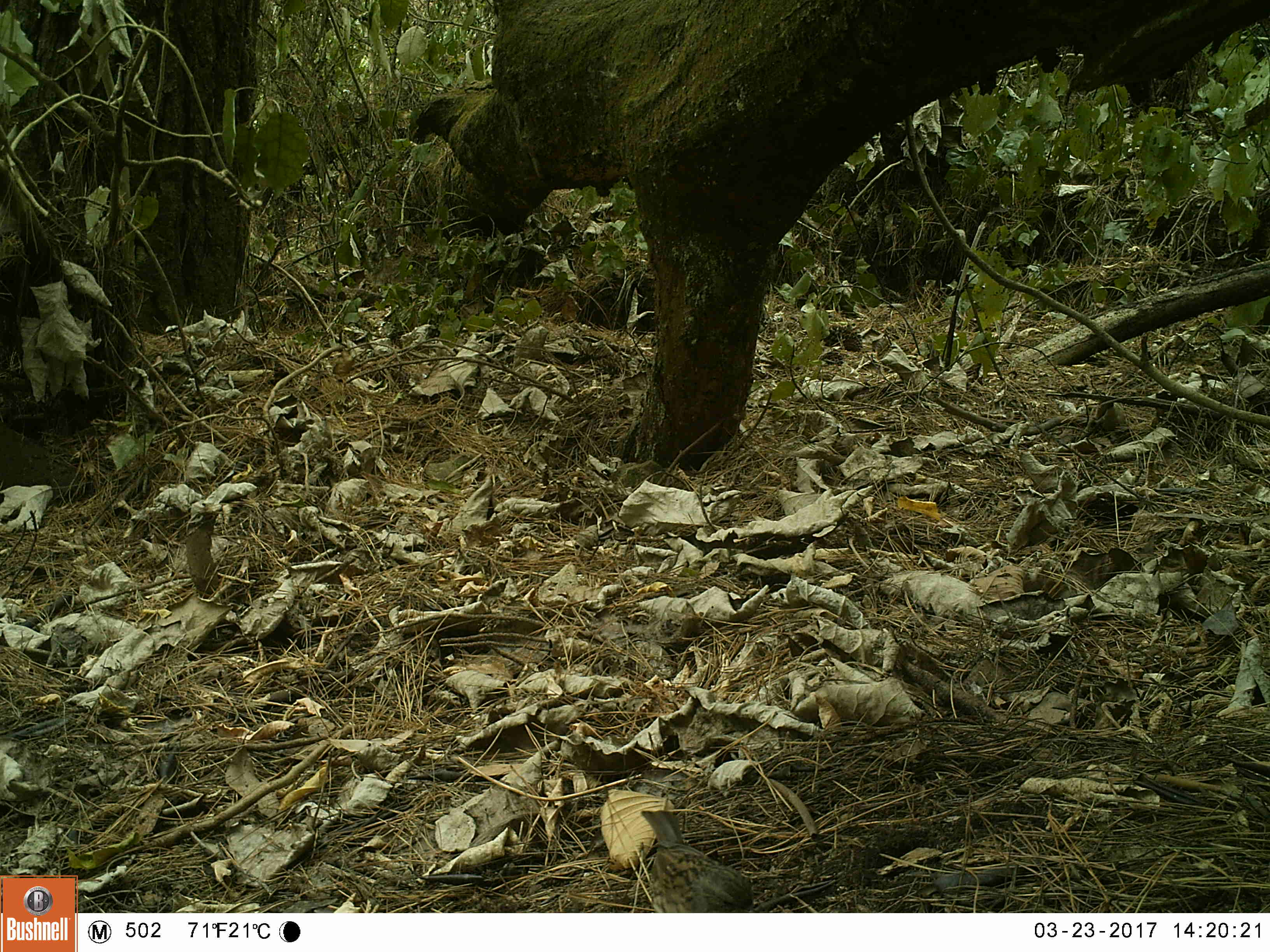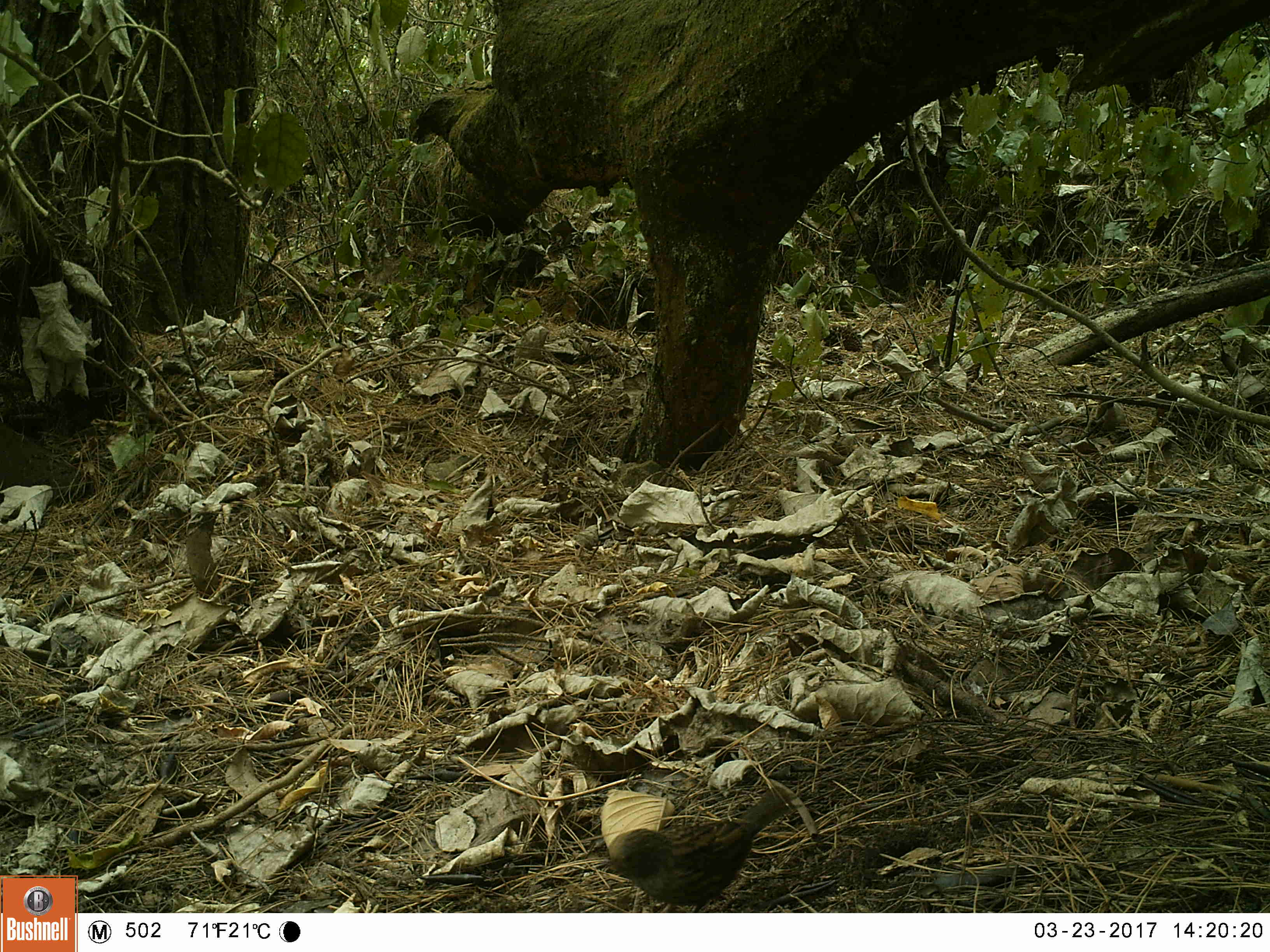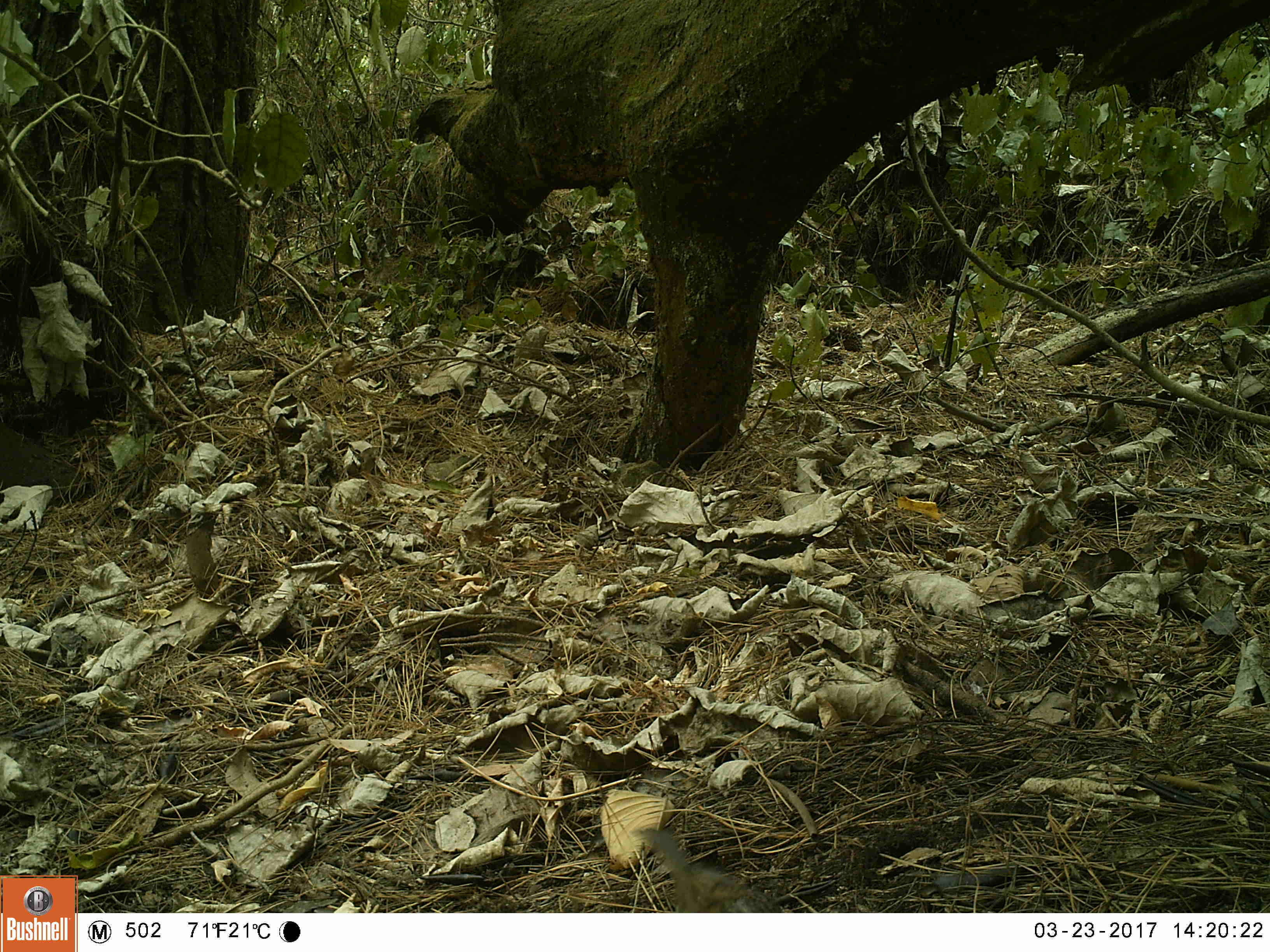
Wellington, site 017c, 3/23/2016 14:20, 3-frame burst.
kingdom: Animalia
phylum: Chordata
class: Aves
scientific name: Aves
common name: bird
Bird (Aves).